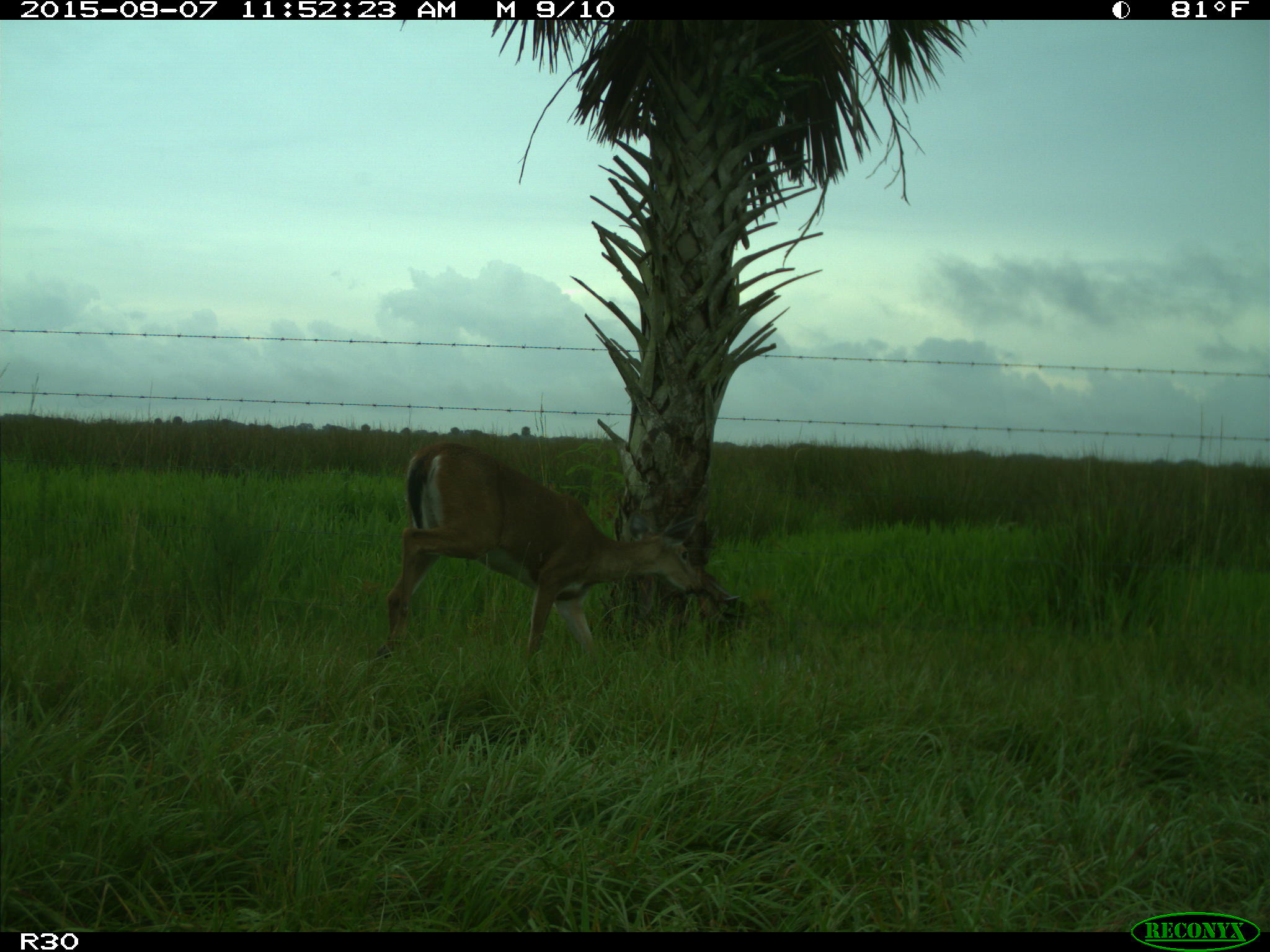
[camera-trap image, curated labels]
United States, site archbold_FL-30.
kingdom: Animalia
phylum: Chordata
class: Mammalia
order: Artiodactyla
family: Cervidae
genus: Odocoileus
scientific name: Odocoileus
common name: deer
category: unidentified deer